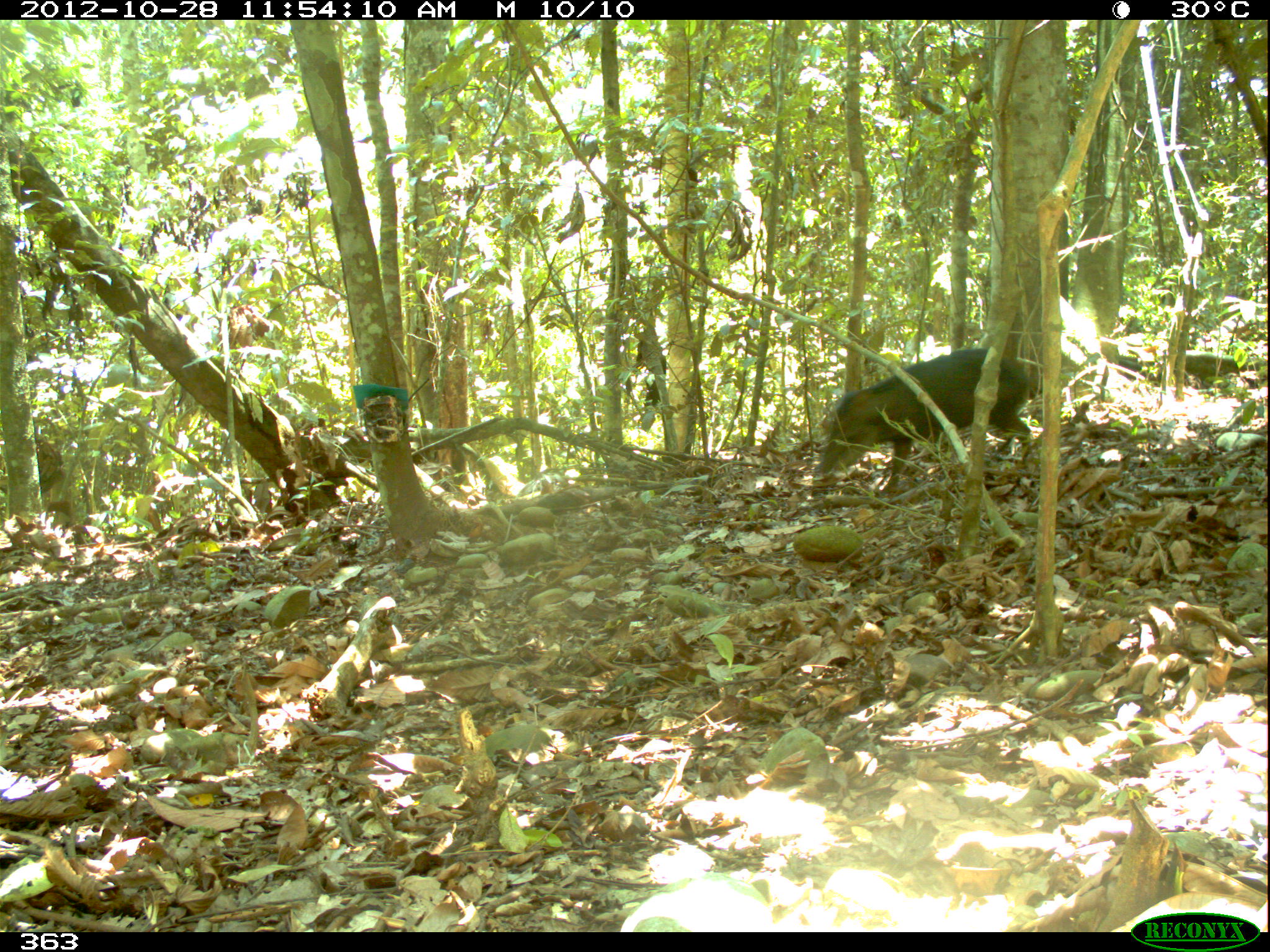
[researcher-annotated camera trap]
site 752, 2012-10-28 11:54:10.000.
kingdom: Animalia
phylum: Chordata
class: Mammalia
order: Artiodactyla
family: Tayassuidae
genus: Tayassu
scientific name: Tayassu pecari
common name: white-lipped peccary